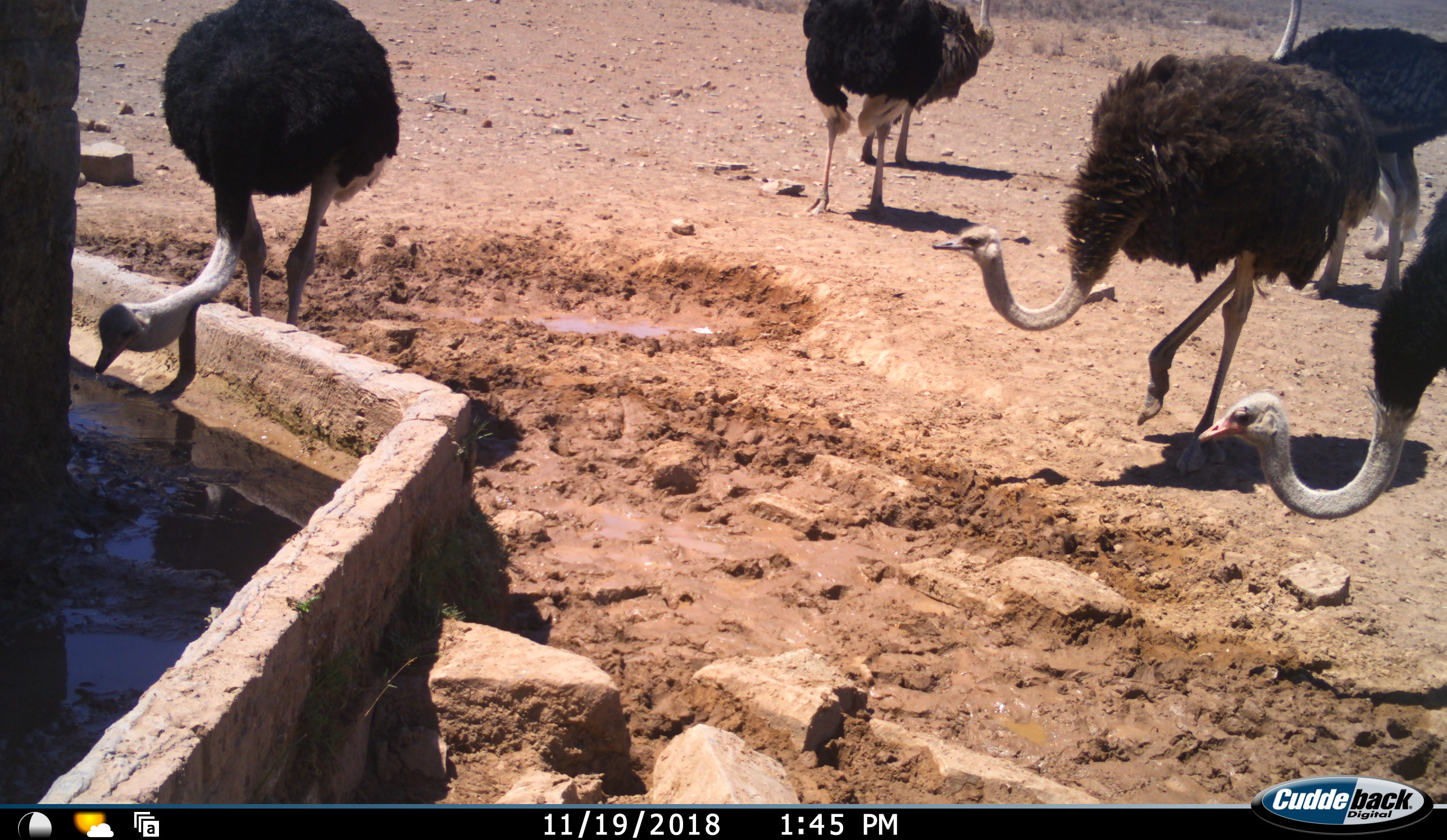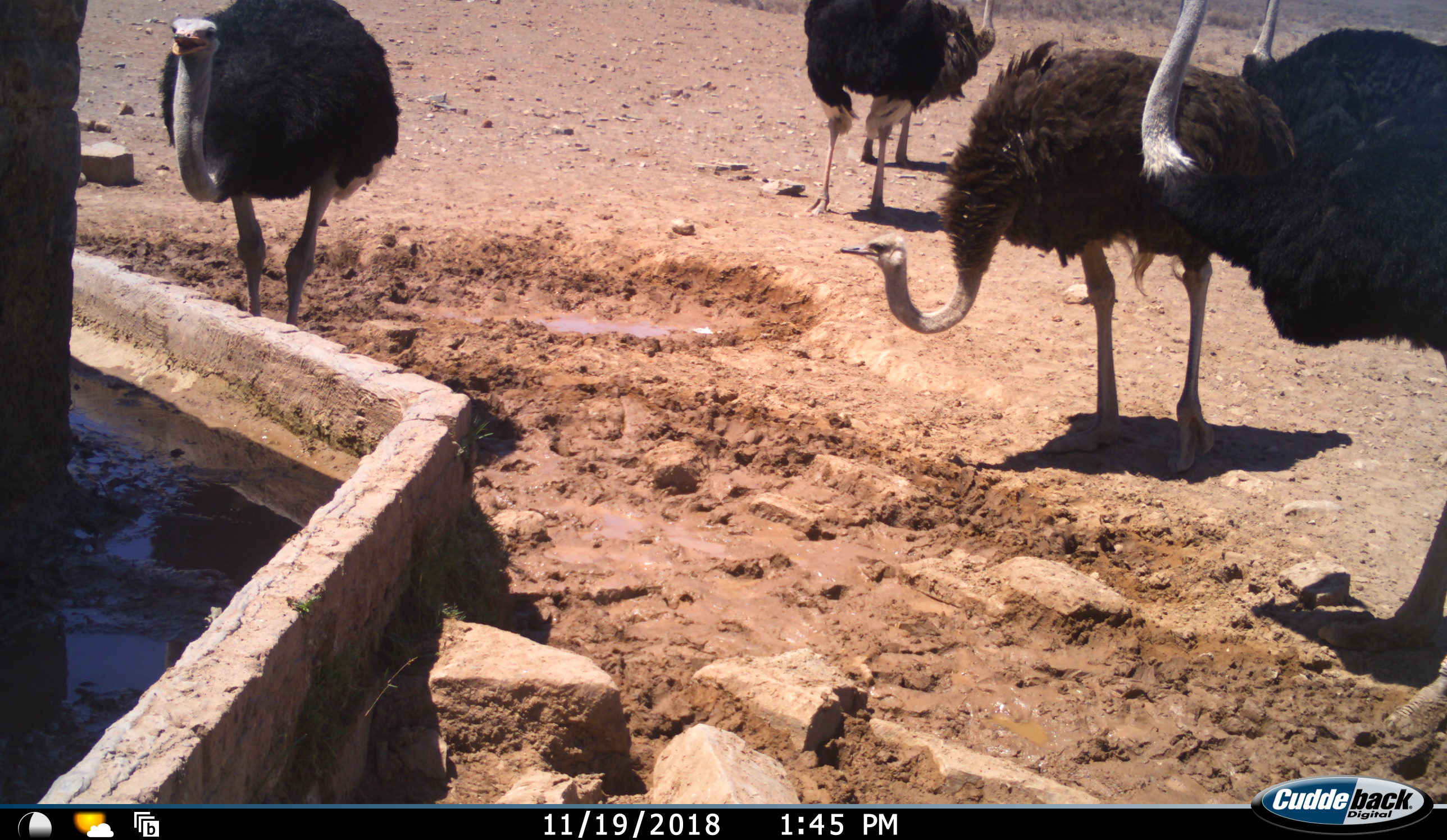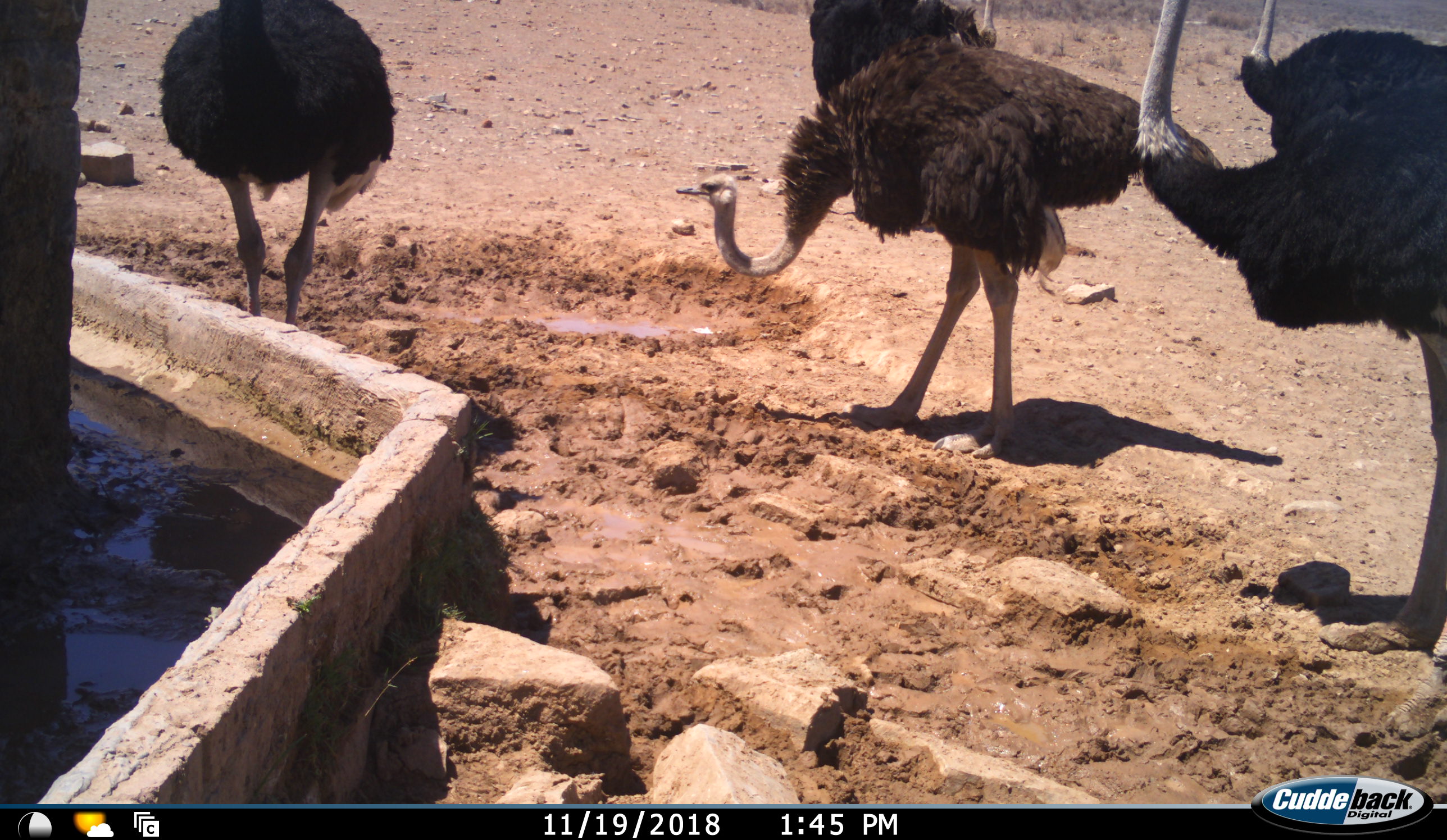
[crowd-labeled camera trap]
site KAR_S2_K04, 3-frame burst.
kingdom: Animalia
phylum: Chordata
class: Aves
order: Struthioniformes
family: Struthionidae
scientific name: Struthionidae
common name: ostrich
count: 6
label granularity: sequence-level